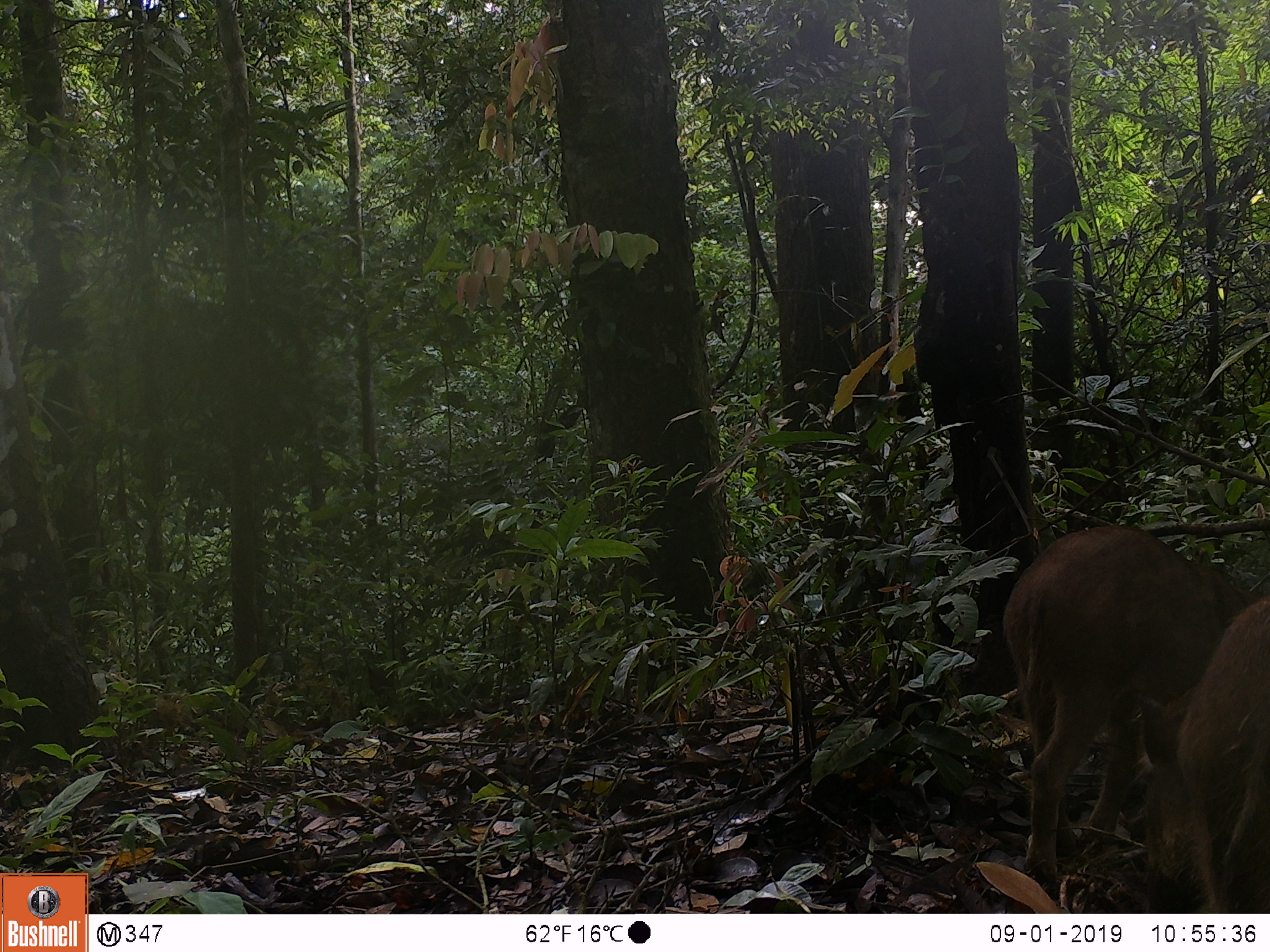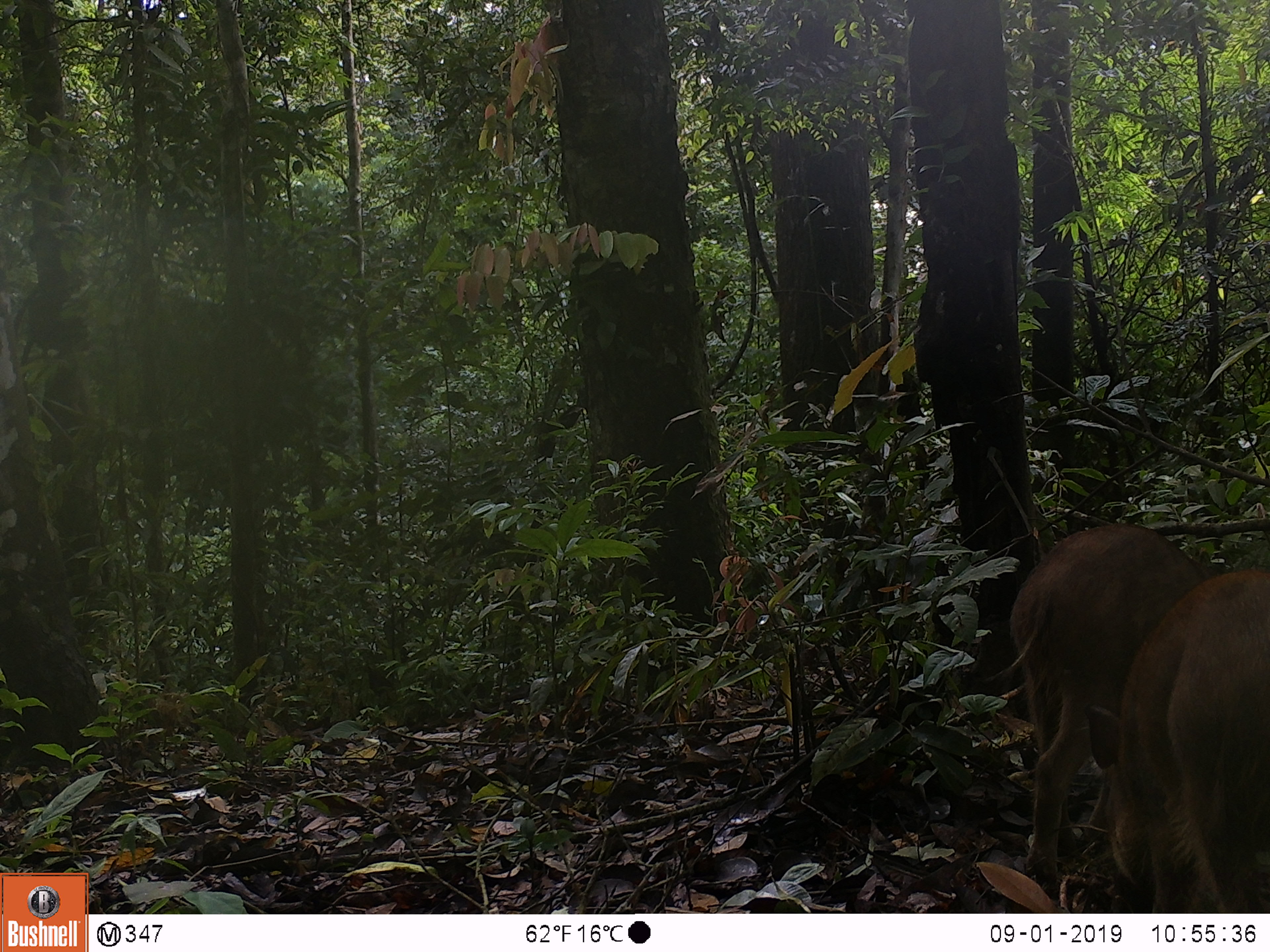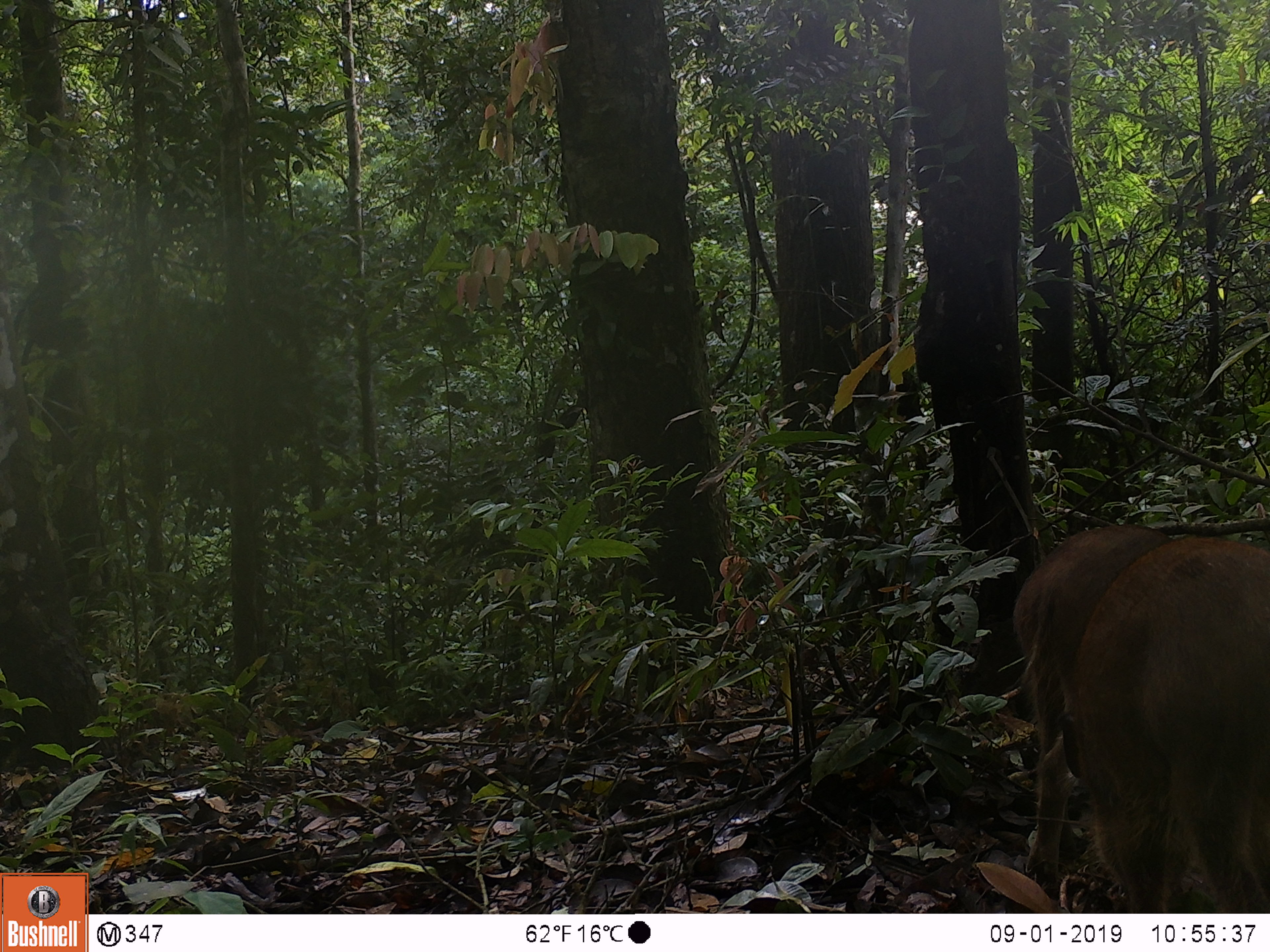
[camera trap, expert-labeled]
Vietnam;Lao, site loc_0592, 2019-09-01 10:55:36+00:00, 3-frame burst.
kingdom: Animalia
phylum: Chordata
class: Mammalia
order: Artiodactyla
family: Suidae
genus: Sus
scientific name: Sus scrofa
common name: eurasian wild pig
Eurasian wild pig (Sus scrofa). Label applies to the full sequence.